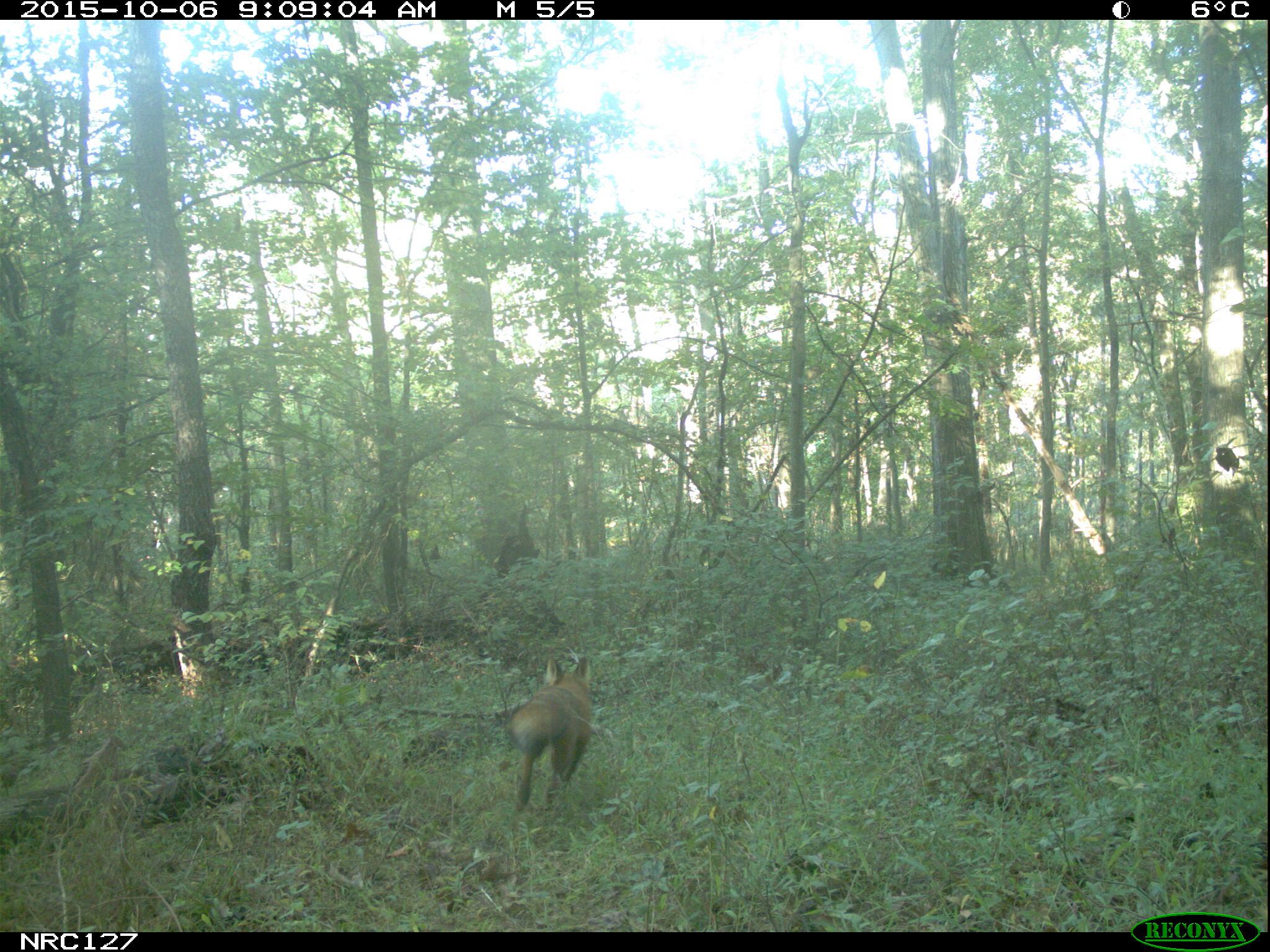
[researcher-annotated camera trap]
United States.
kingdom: Animalia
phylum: Chordata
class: Mammalia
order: Carnivora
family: Canidae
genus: Vulpes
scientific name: Vulpes vulpes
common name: red fox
Red Fox (Vulpes vulpes).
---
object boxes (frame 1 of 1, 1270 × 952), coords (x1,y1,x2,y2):
Red Fox: (497,654,601,824)